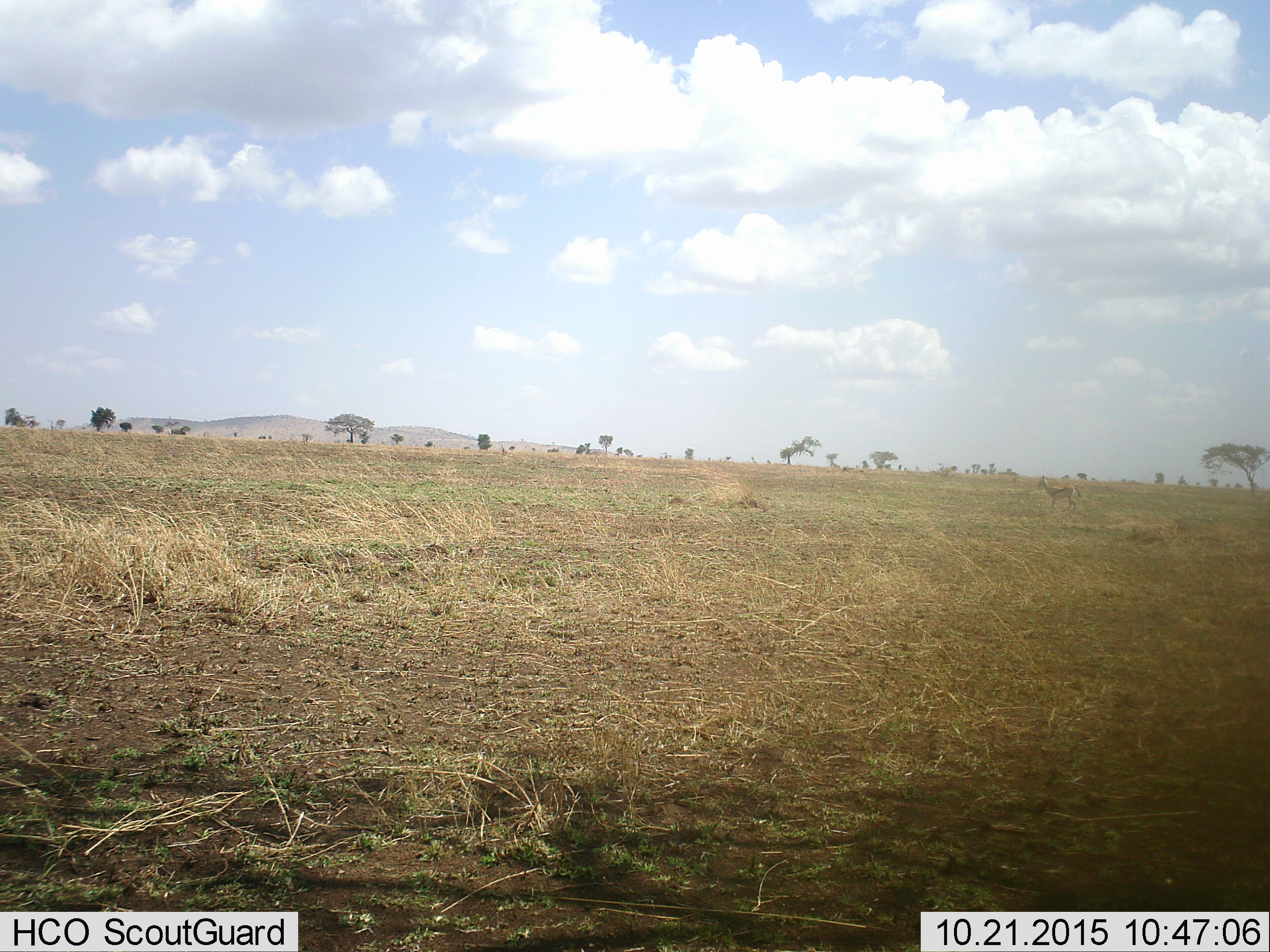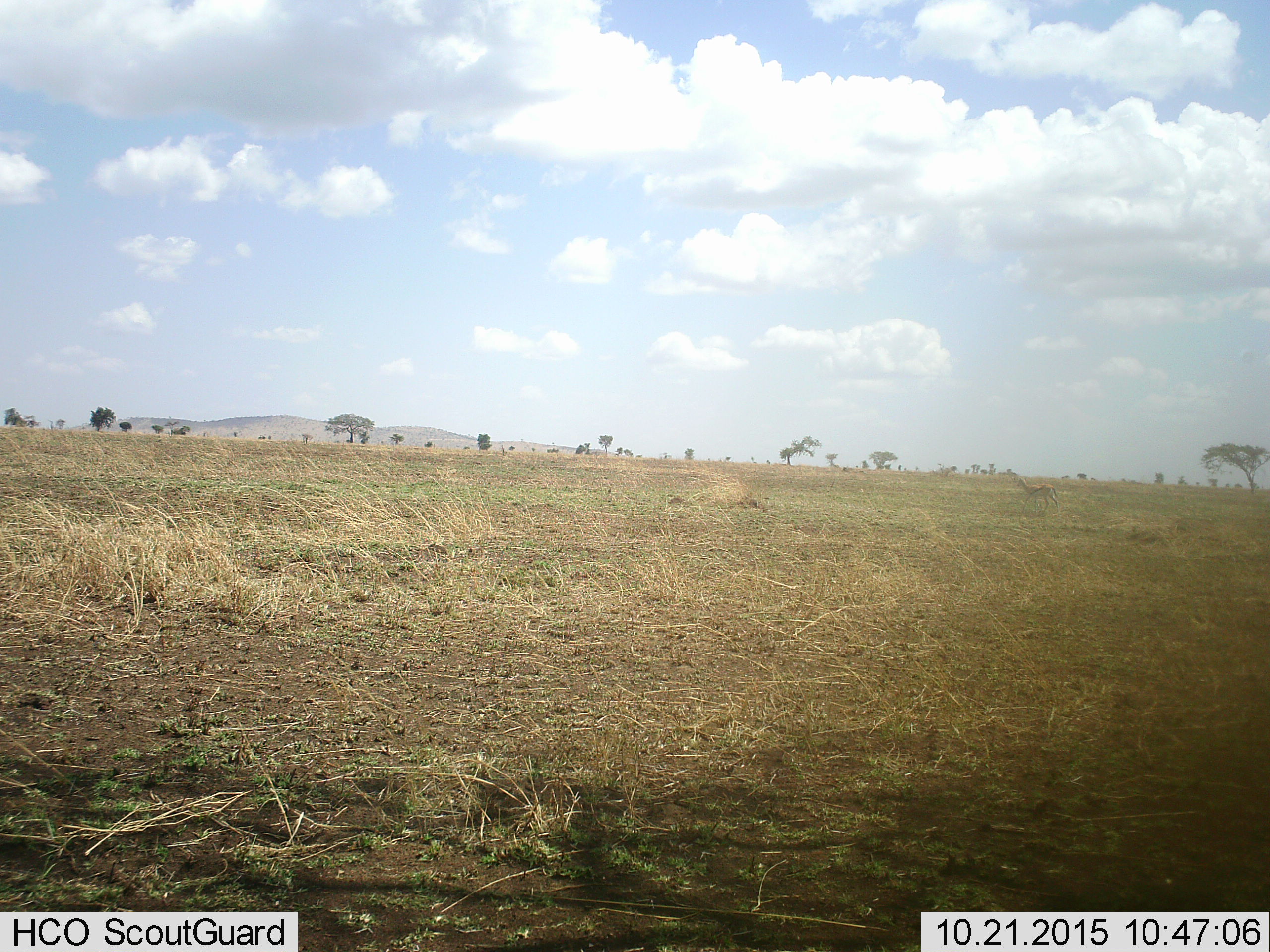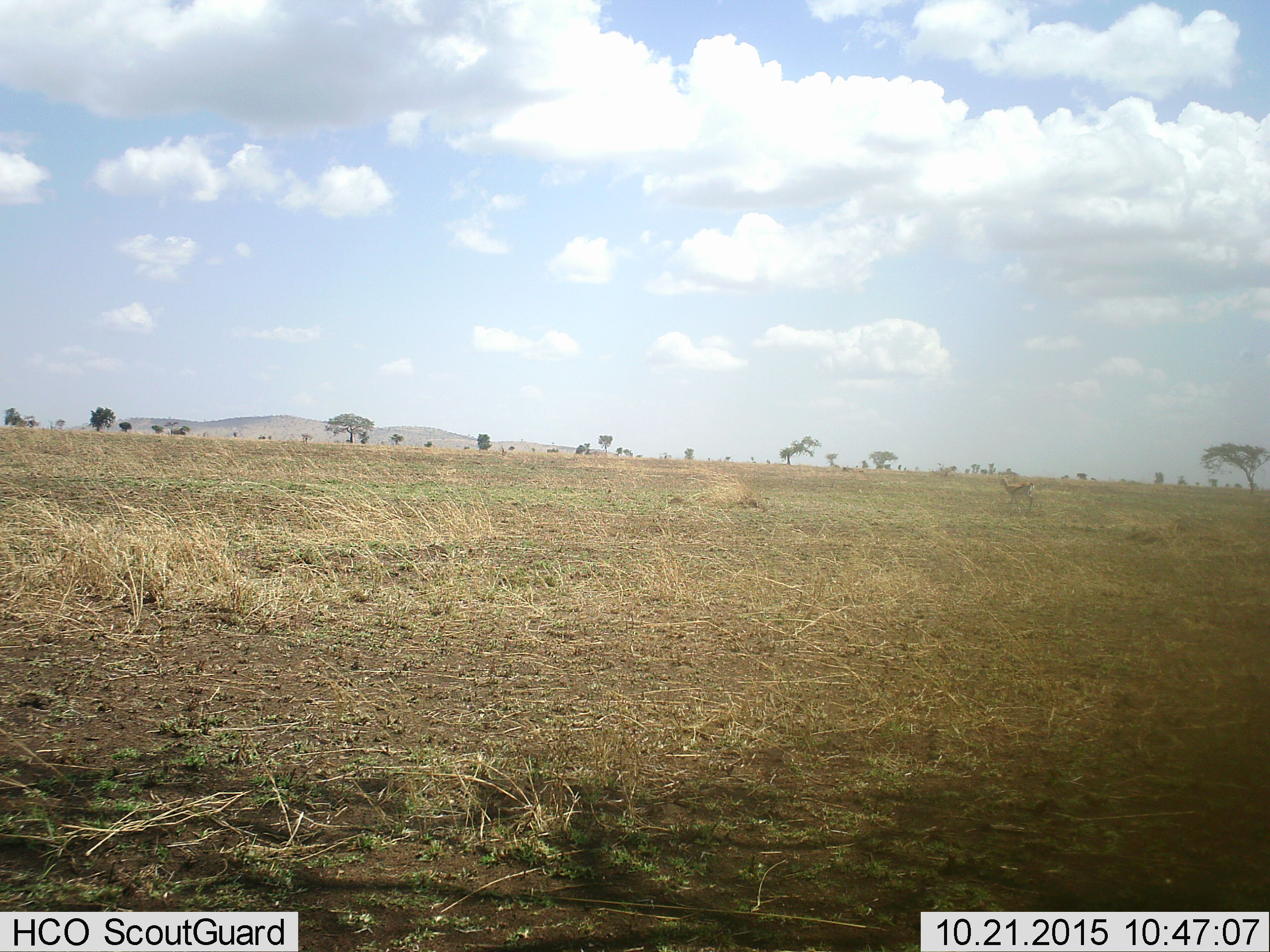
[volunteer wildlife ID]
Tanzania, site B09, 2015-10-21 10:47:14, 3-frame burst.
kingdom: Animalia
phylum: Chordata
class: Mammalia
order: Artiodactyla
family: Bovidae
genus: Eudorcas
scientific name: Eudorcas thomsonii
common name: thomson's gazelle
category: gazellethomsons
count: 1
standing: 12%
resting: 0%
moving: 88%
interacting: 0%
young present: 0%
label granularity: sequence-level